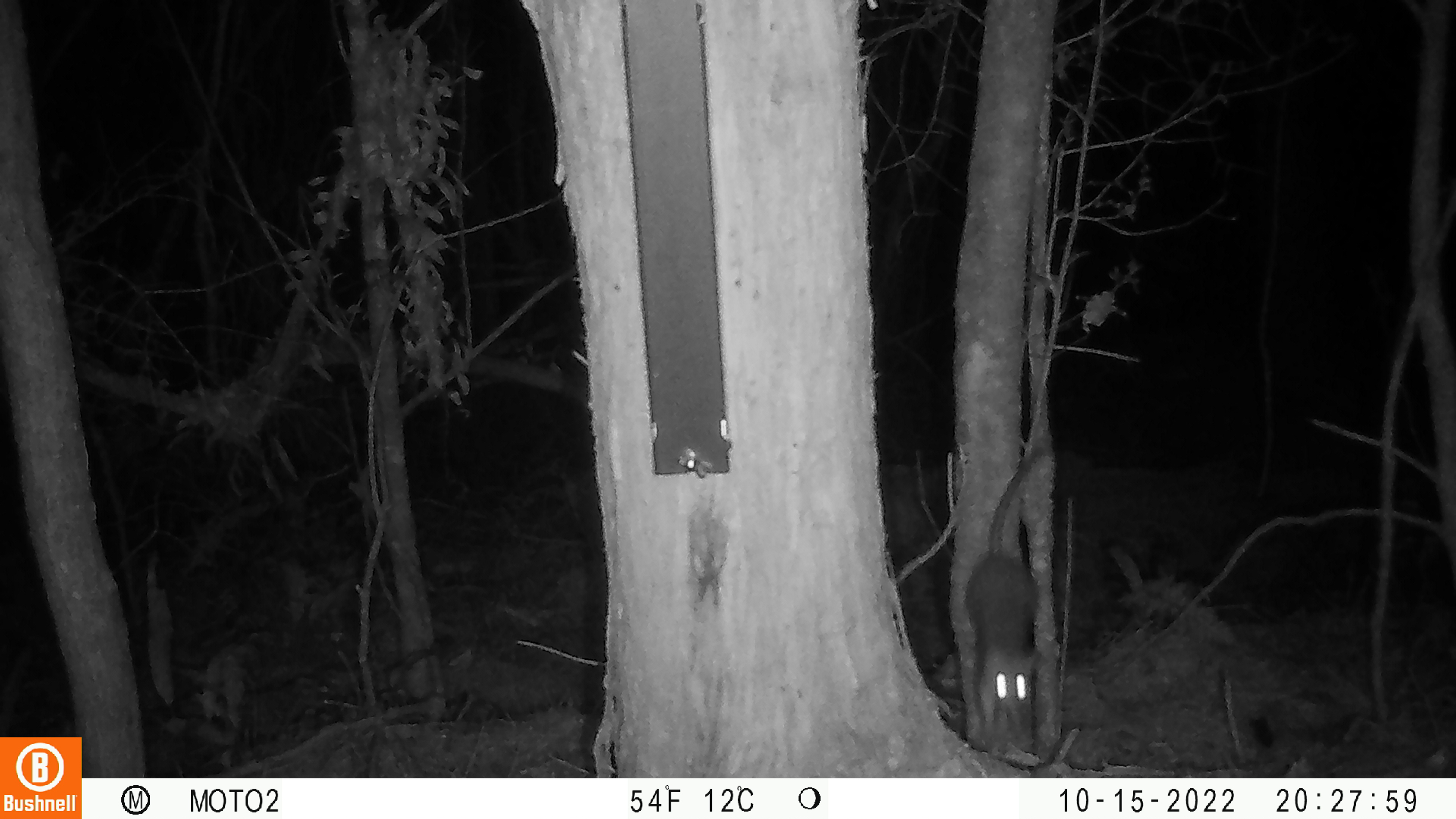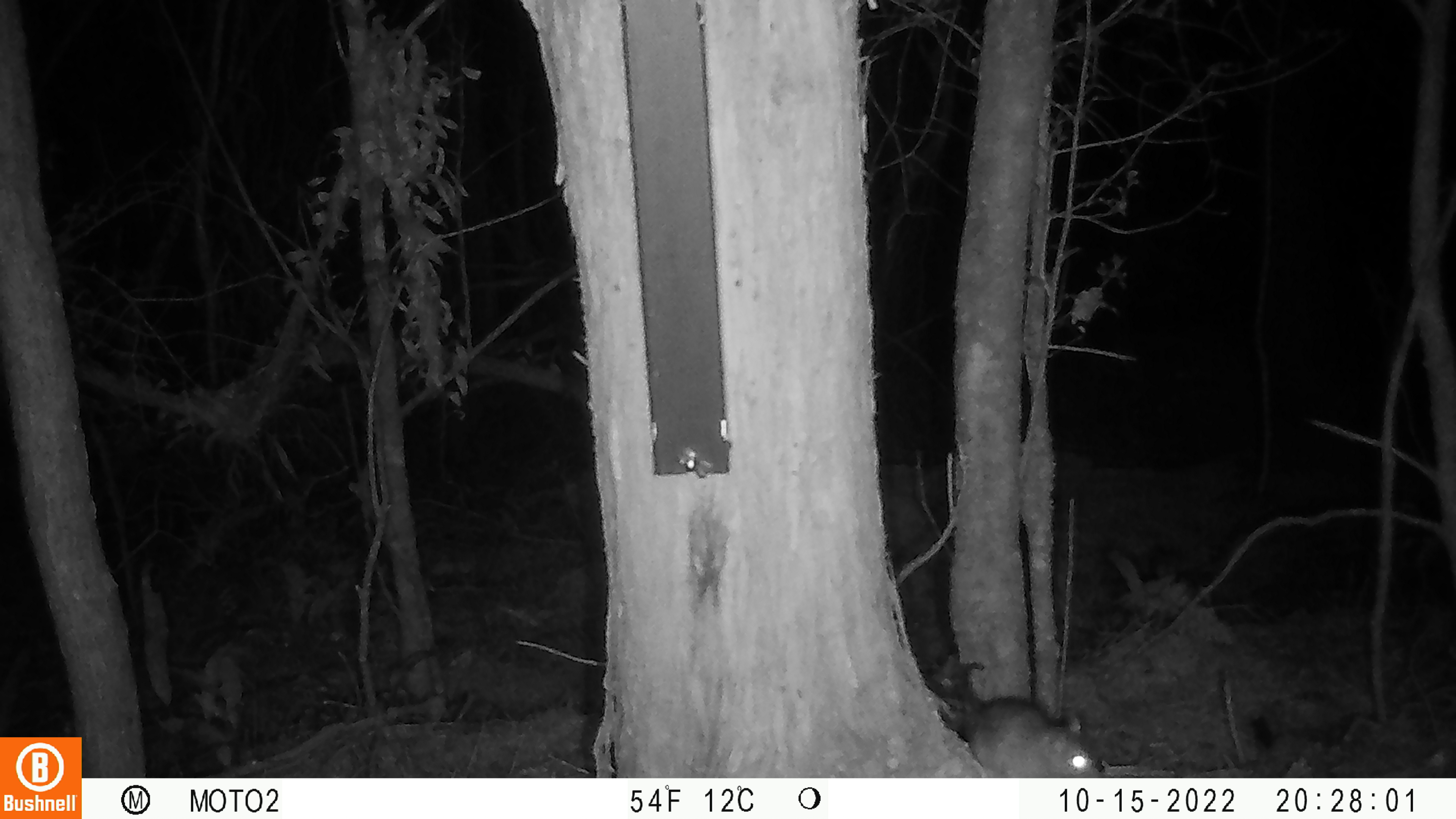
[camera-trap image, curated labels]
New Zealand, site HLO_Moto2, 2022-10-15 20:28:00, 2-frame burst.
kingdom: Animalia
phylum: Chordata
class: Mammalia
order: Rodentia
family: Muridae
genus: Rattus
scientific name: Rattus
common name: rat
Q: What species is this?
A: Rat (Rattus).